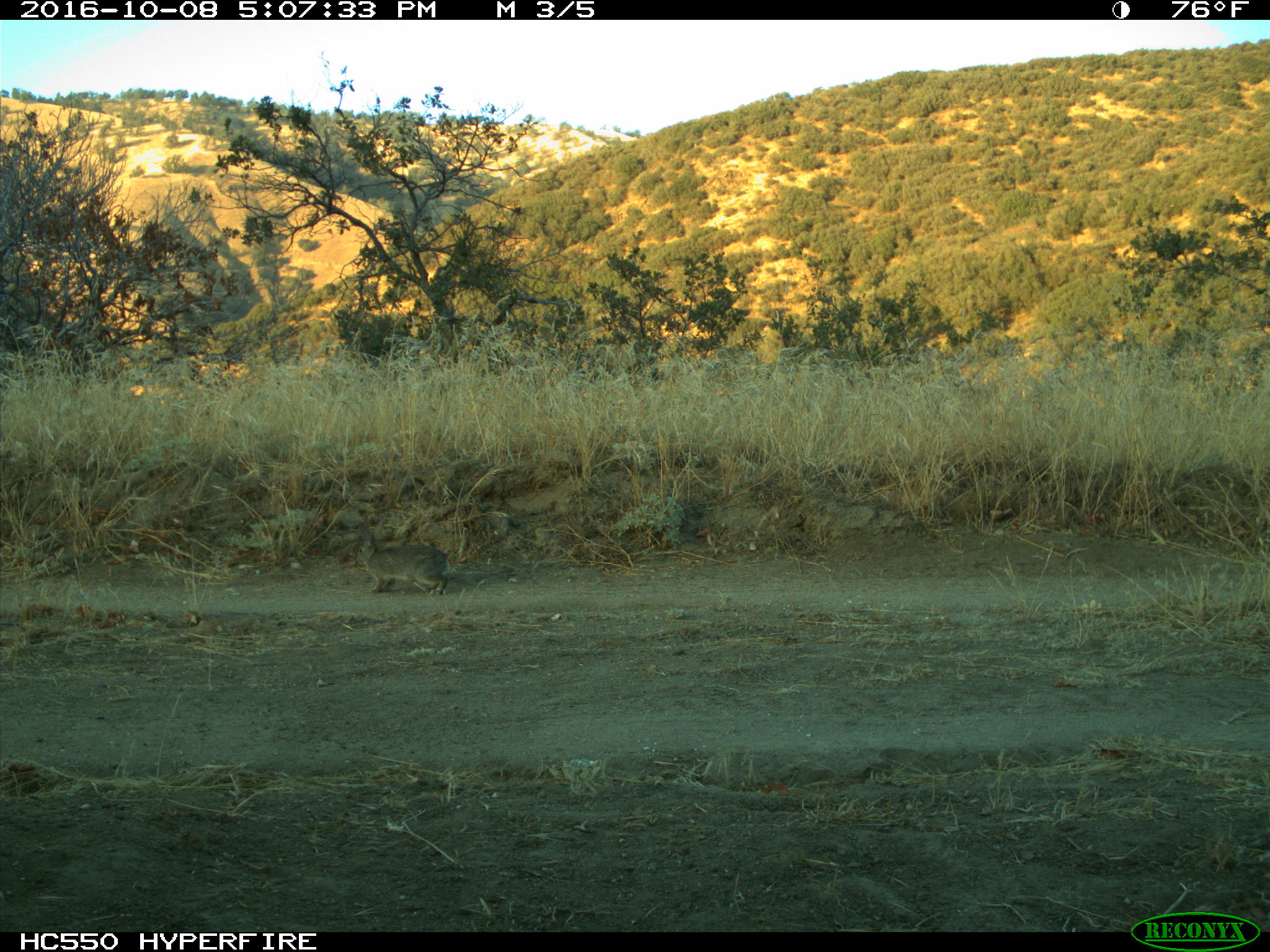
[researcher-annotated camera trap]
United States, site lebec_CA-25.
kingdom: Animalia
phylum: Chordata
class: Mammalia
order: Lagomorpha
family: Leporidae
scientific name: Leporidae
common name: rabbits and hares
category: unidentified rabbit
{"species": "unidentified rabbit (rabbits and hares) (Leporidae)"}